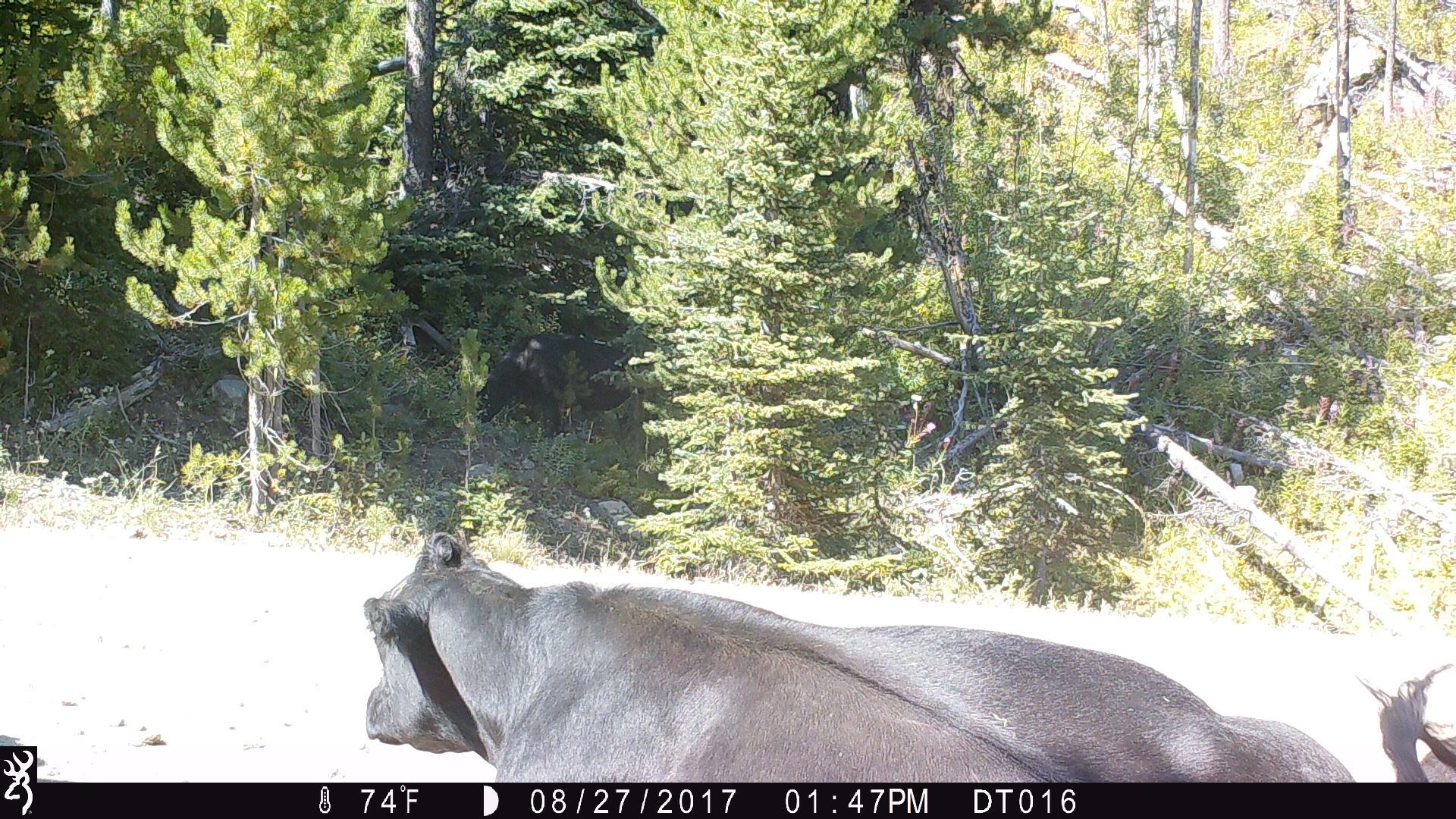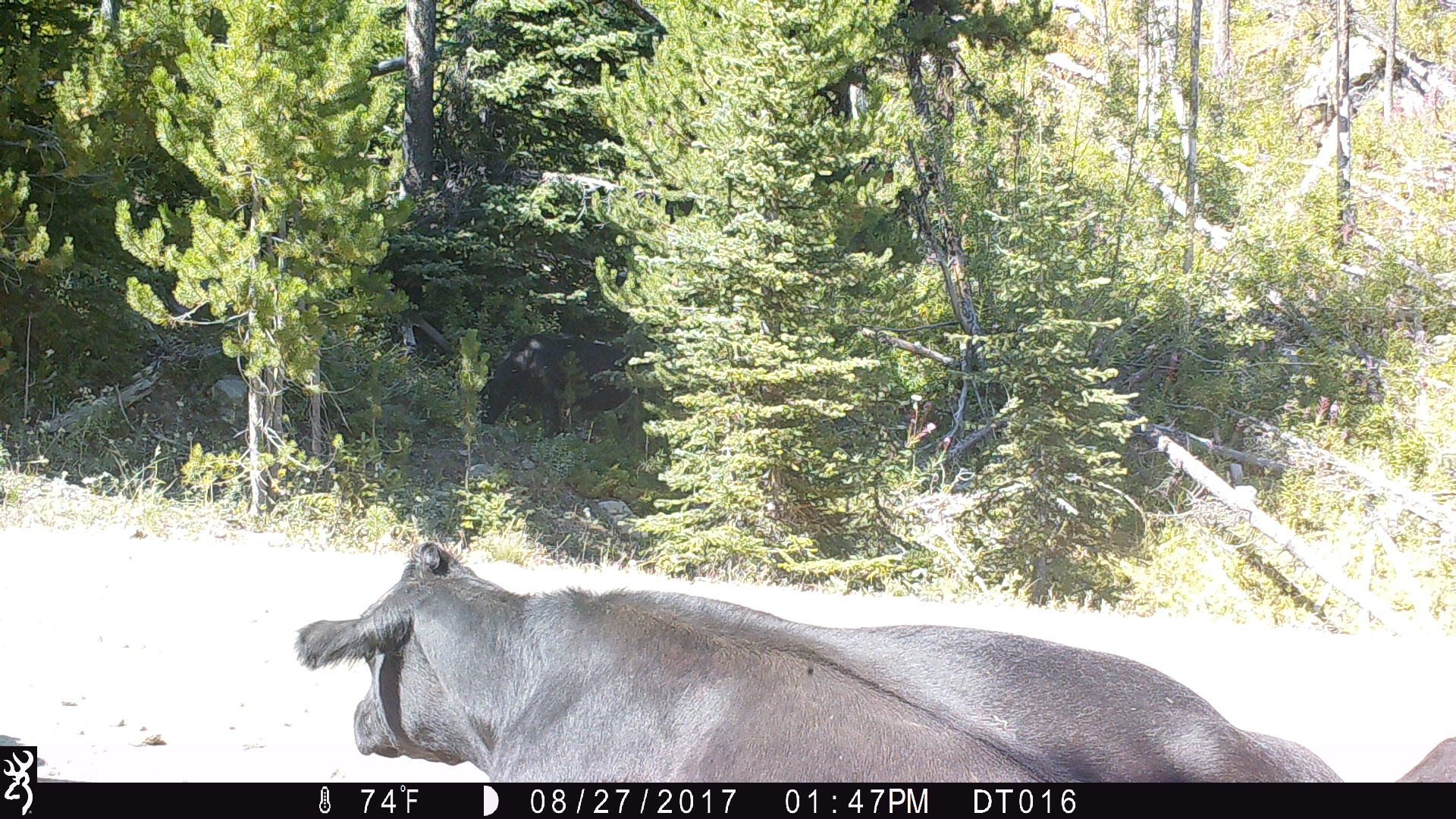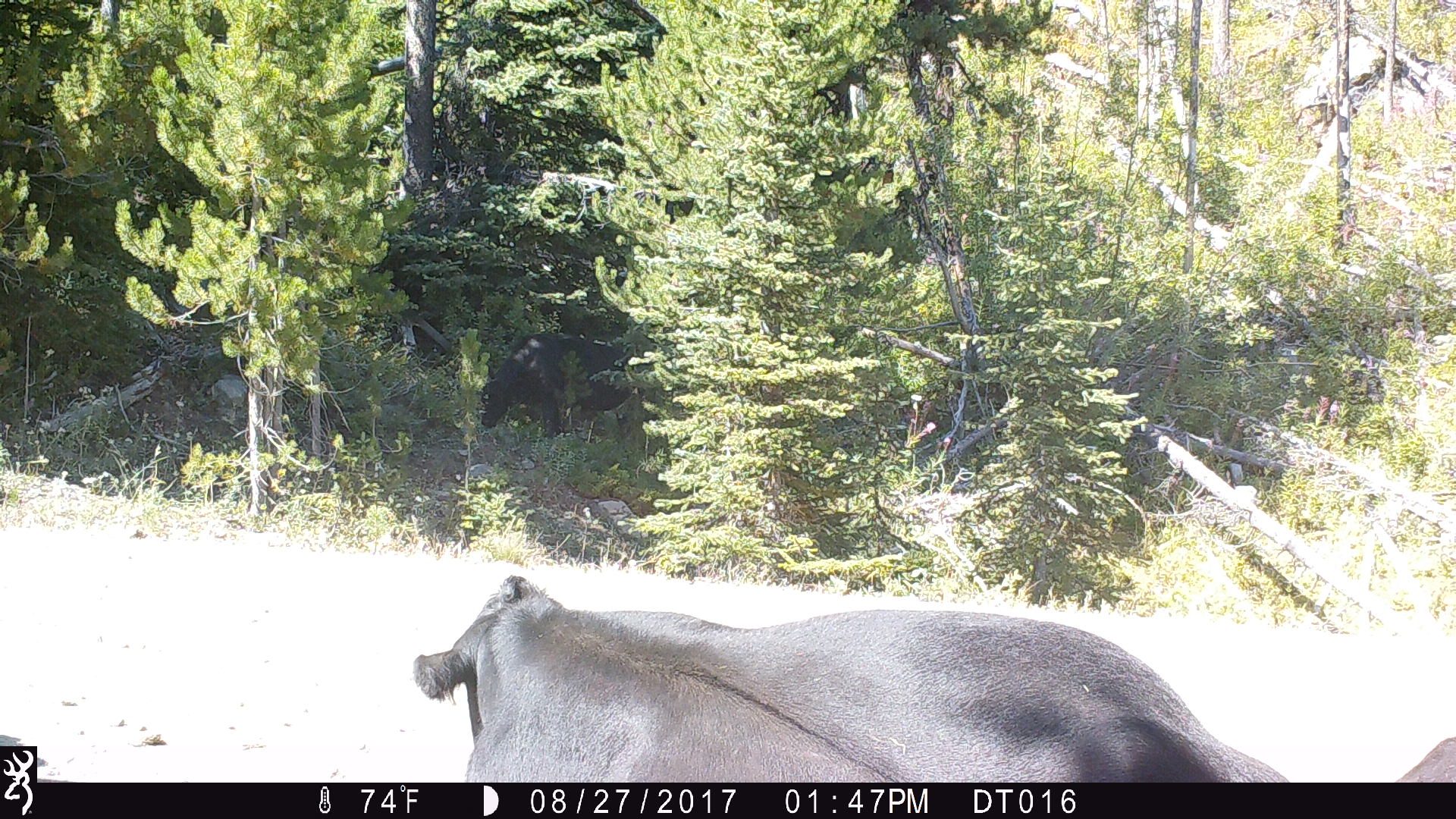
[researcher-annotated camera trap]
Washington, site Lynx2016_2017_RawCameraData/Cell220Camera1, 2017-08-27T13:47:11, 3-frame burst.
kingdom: Animalia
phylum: Chordata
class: Mammalia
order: Artiodactyla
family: Bovidae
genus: Bos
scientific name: Bos taurus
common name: domestic cattle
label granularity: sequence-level